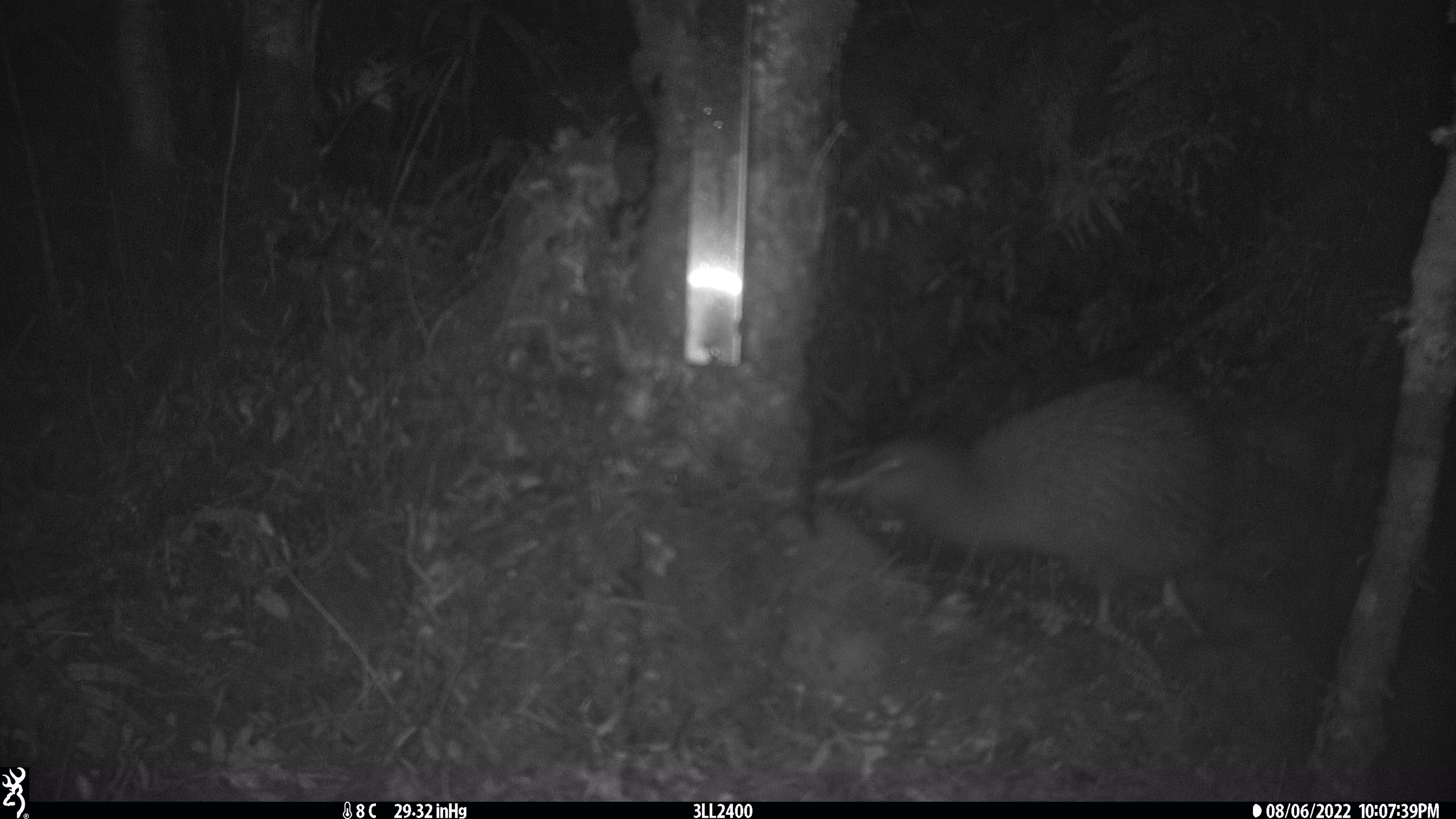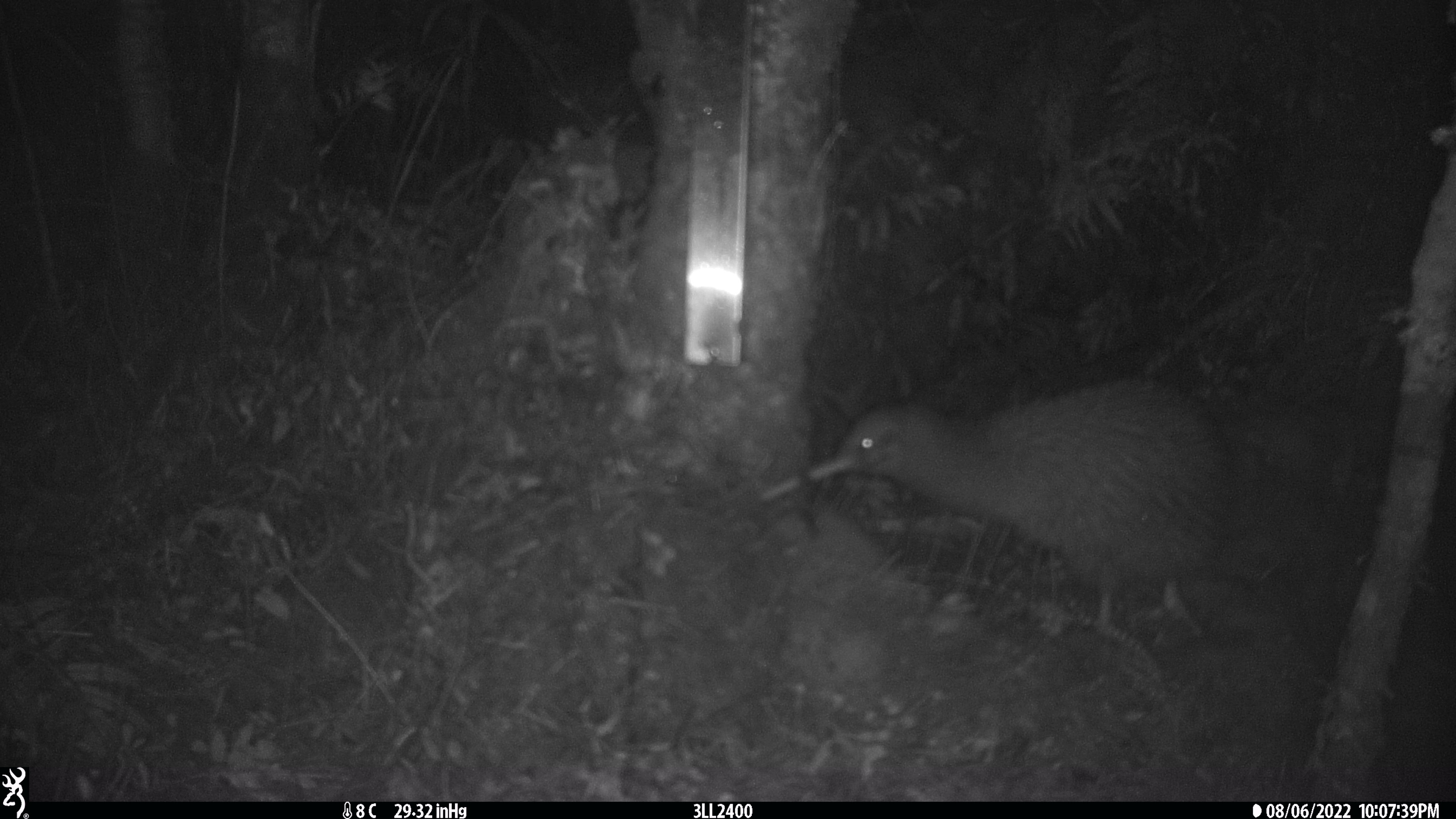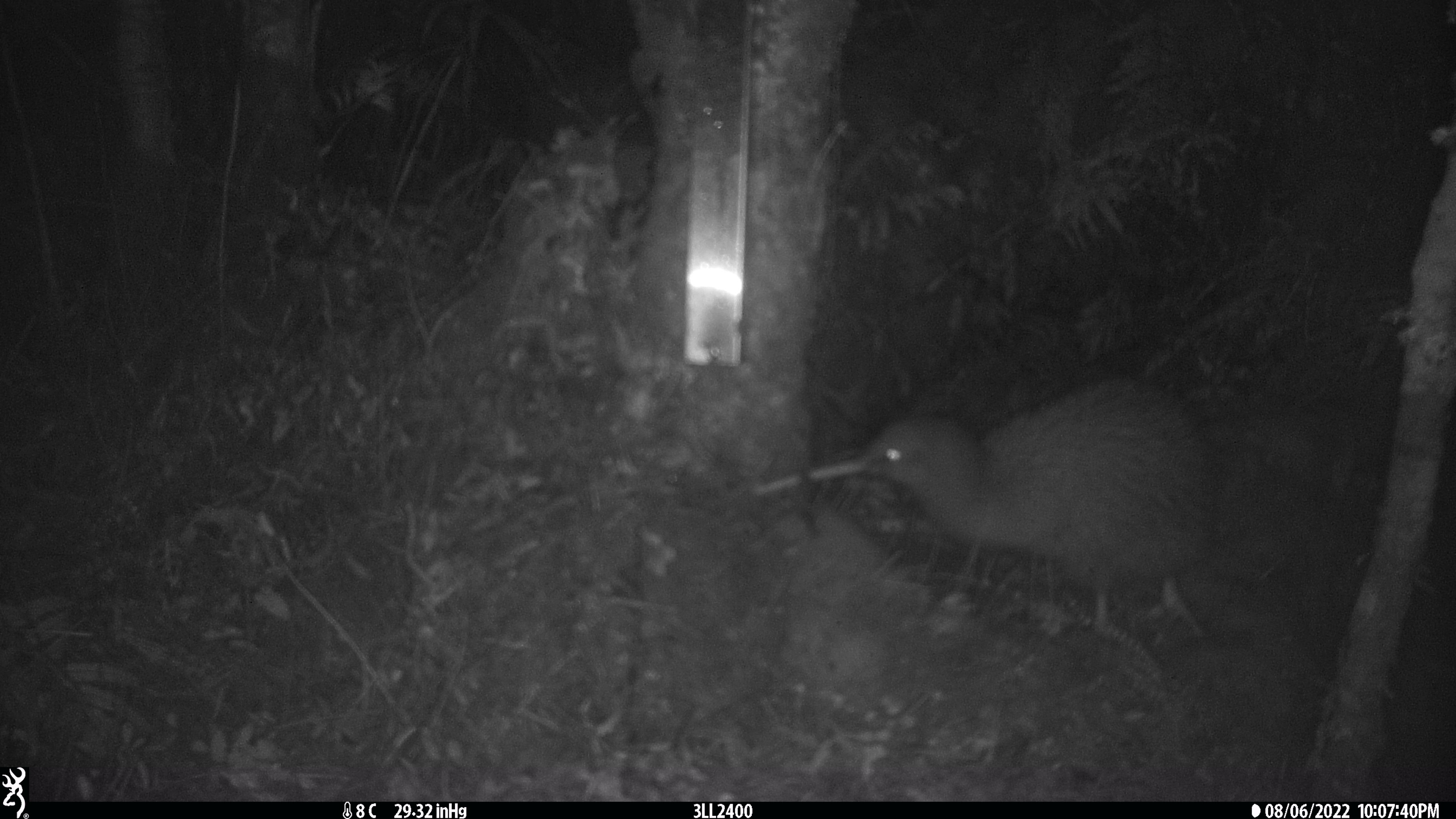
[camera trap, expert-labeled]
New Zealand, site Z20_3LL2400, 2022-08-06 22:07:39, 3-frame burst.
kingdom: Animalia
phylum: Chordata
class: Aves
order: Apterygiformes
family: Apterygidae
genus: Apteryx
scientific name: Apteryx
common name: kiwi